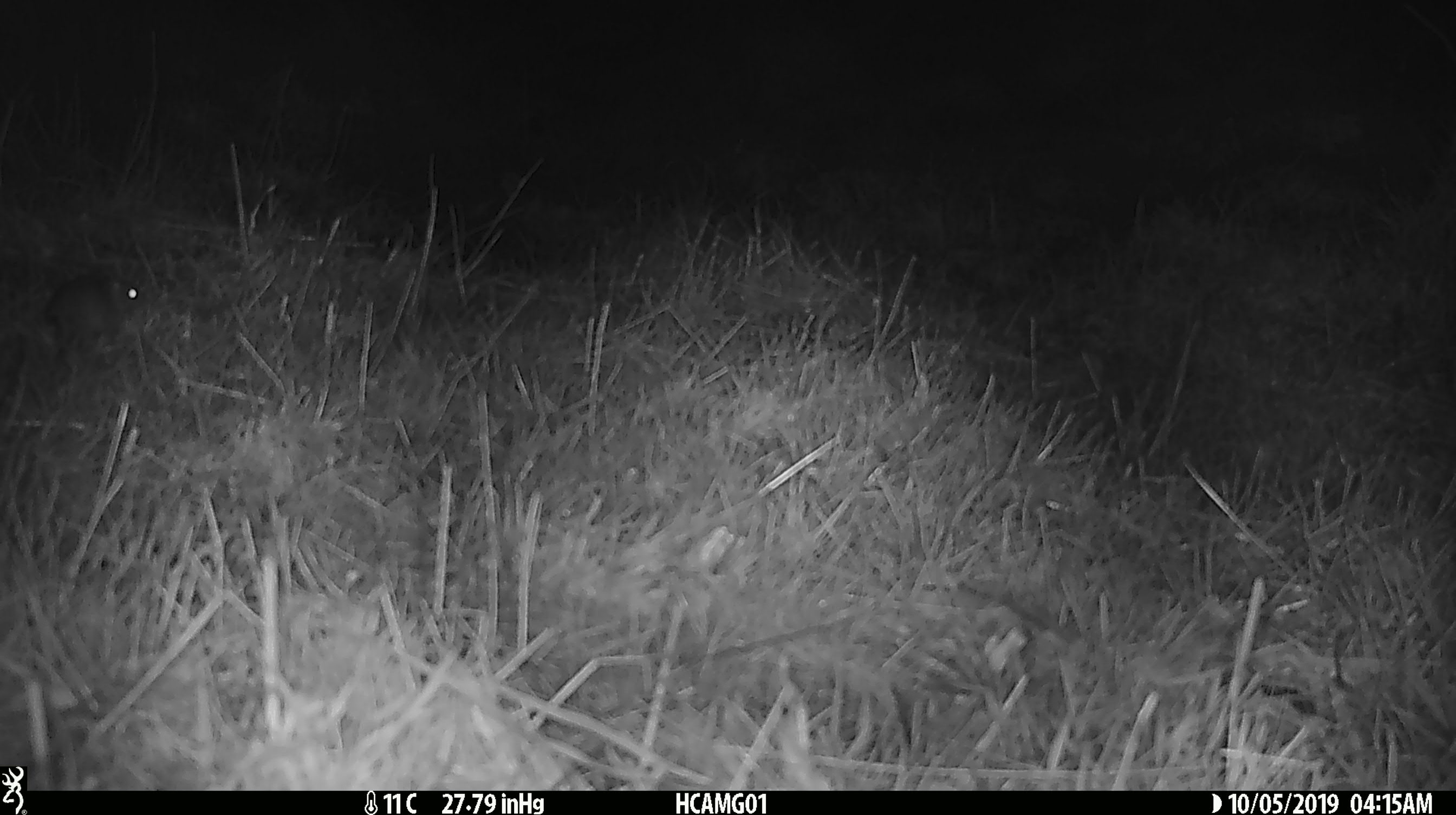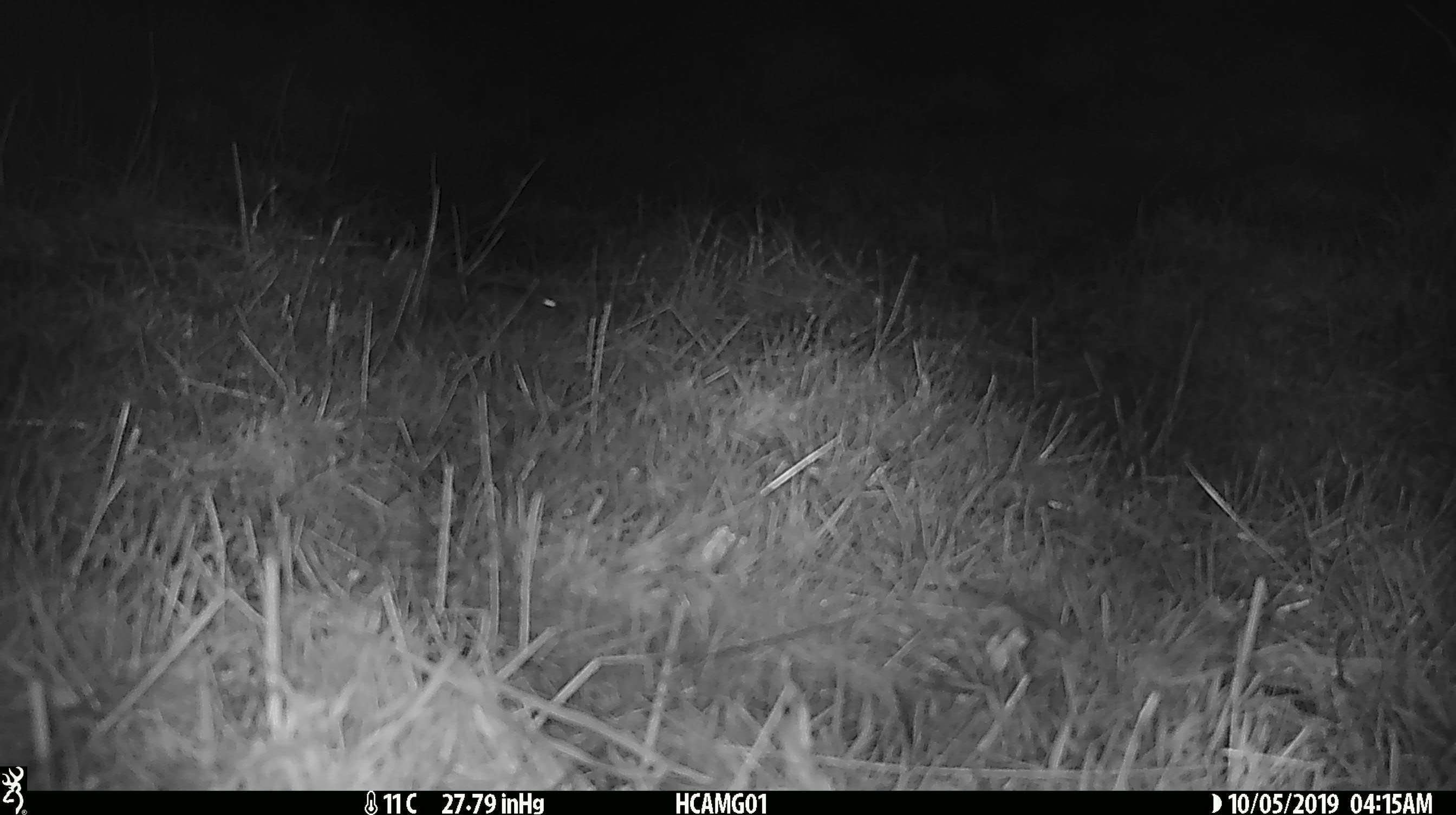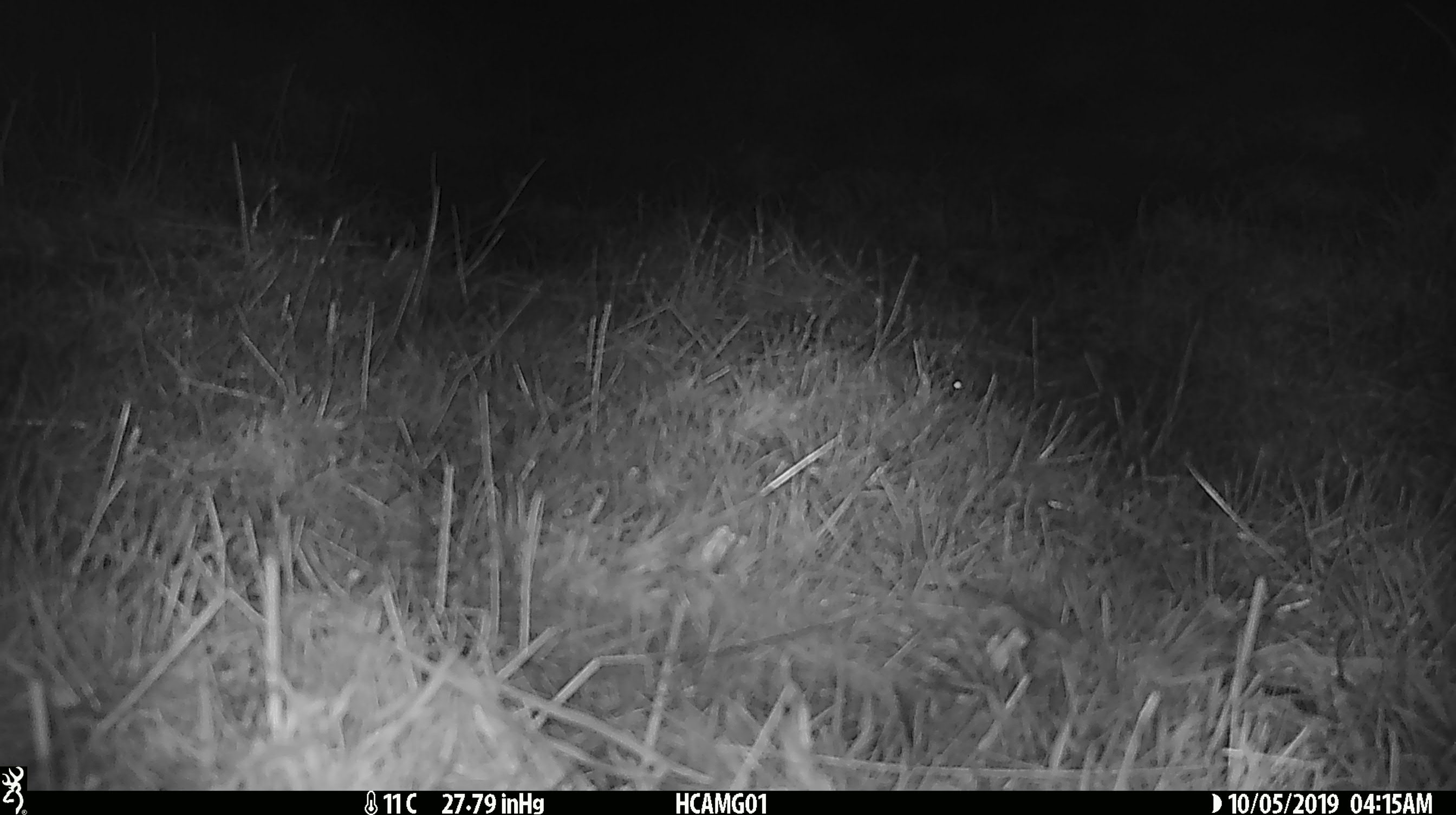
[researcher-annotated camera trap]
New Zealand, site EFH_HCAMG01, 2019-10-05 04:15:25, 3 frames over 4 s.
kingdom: Animalia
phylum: Chordata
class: Mammalia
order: Rodentia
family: Muridae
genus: Mus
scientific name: Mus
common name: mouse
Mouse (Mus).